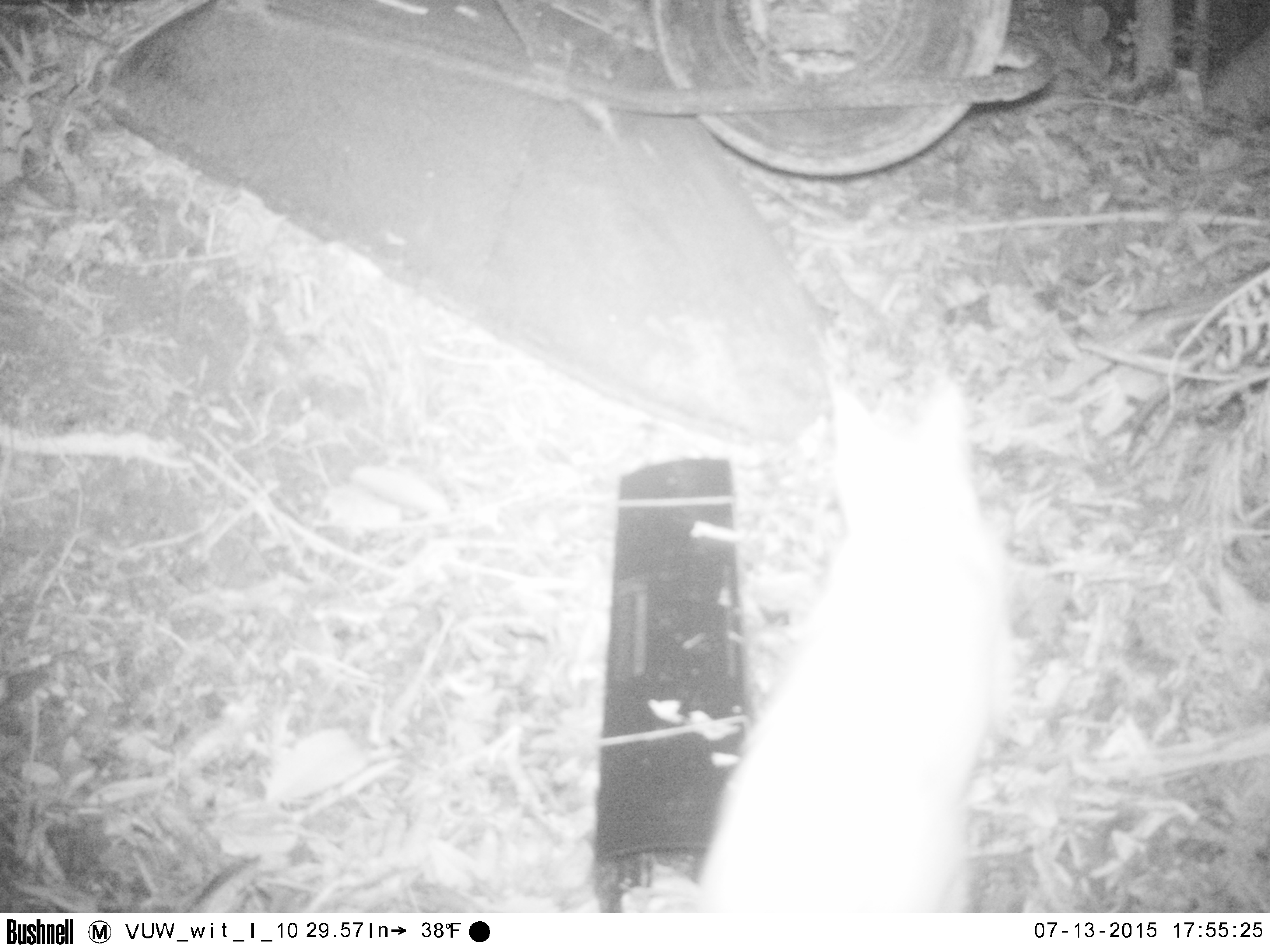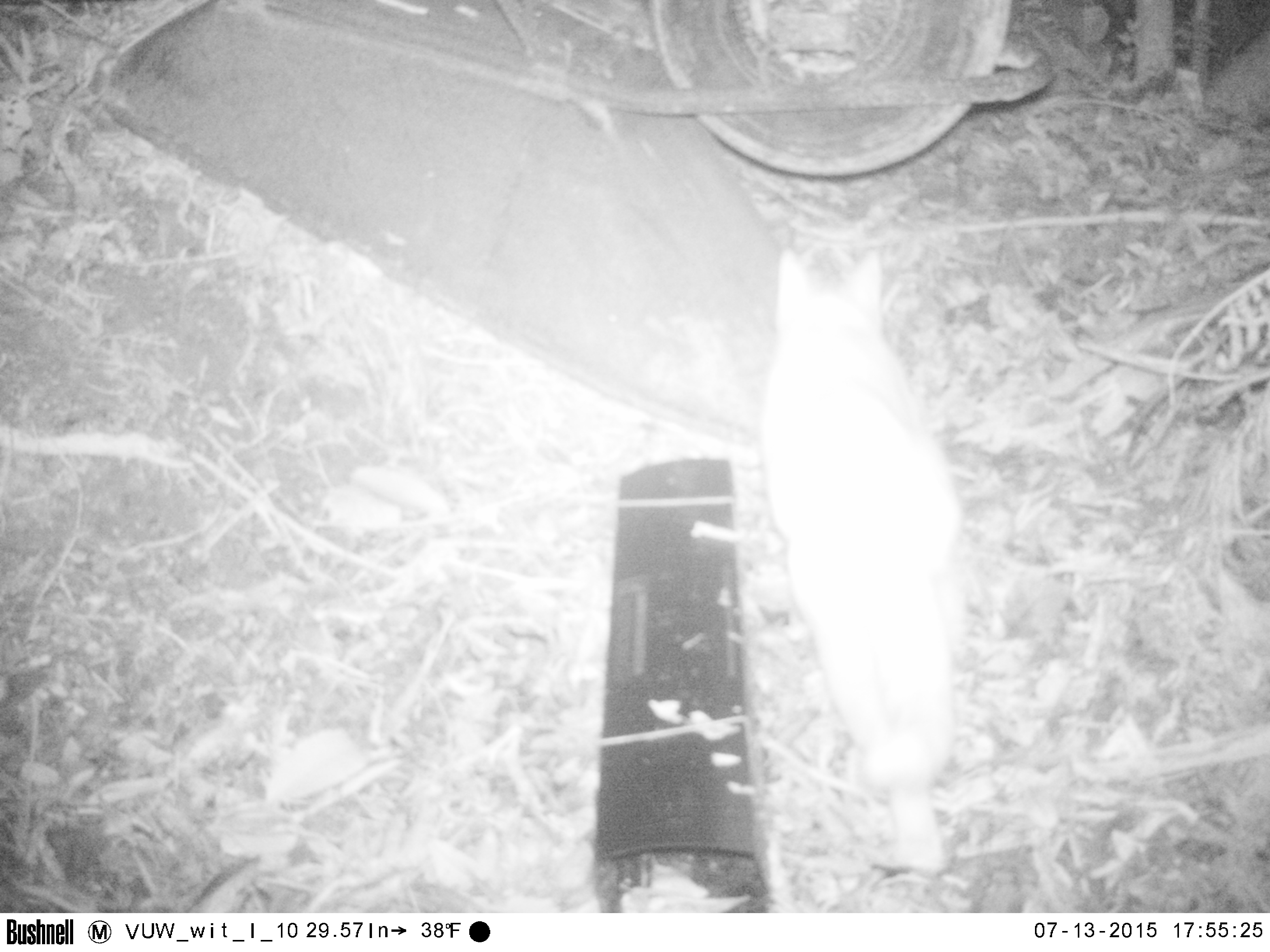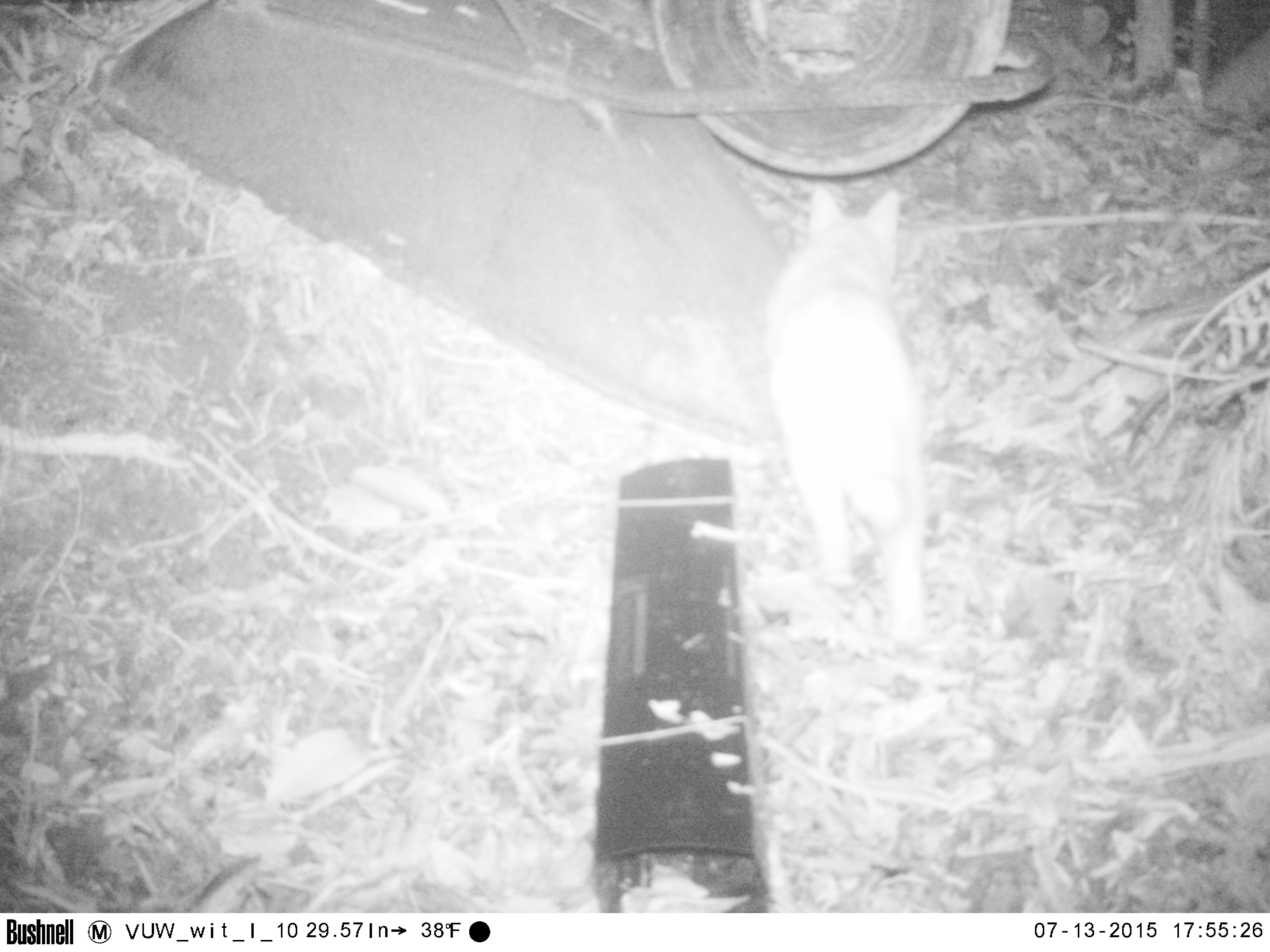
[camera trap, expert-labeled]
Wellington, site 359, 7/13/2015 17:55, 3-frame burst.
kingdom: Animalia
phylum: Chordata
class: Mammalia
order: Carnivora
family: Felidae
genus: Felis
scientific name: Felis catus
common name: cat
Cat (Felis catus).